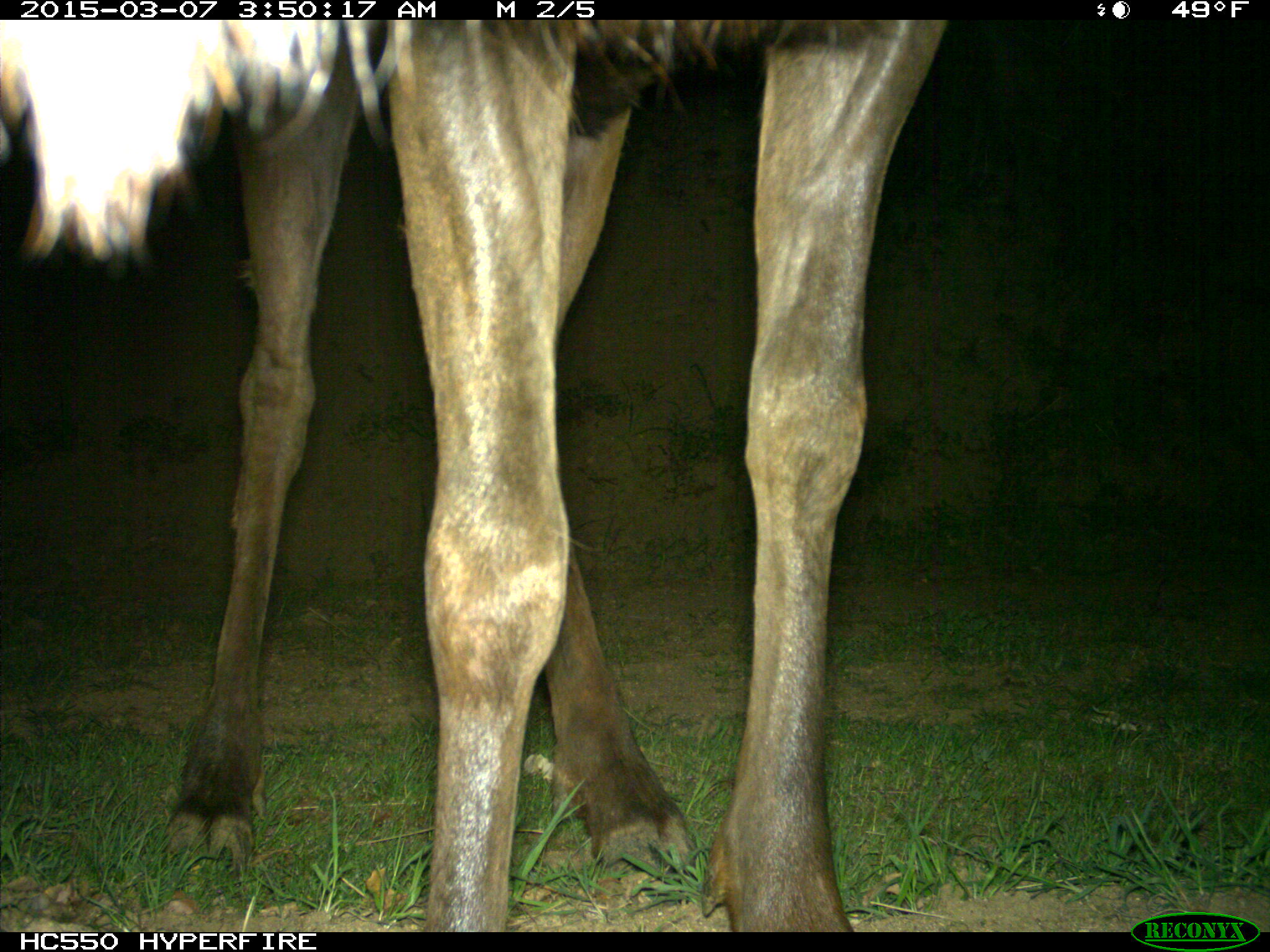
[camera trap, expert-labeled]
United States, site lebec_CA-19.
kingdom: Animalia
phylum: Chordata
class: Mammalia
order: Artiodactyla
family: Cervidae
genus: Cervus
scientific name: Cervus canadensis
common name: elk